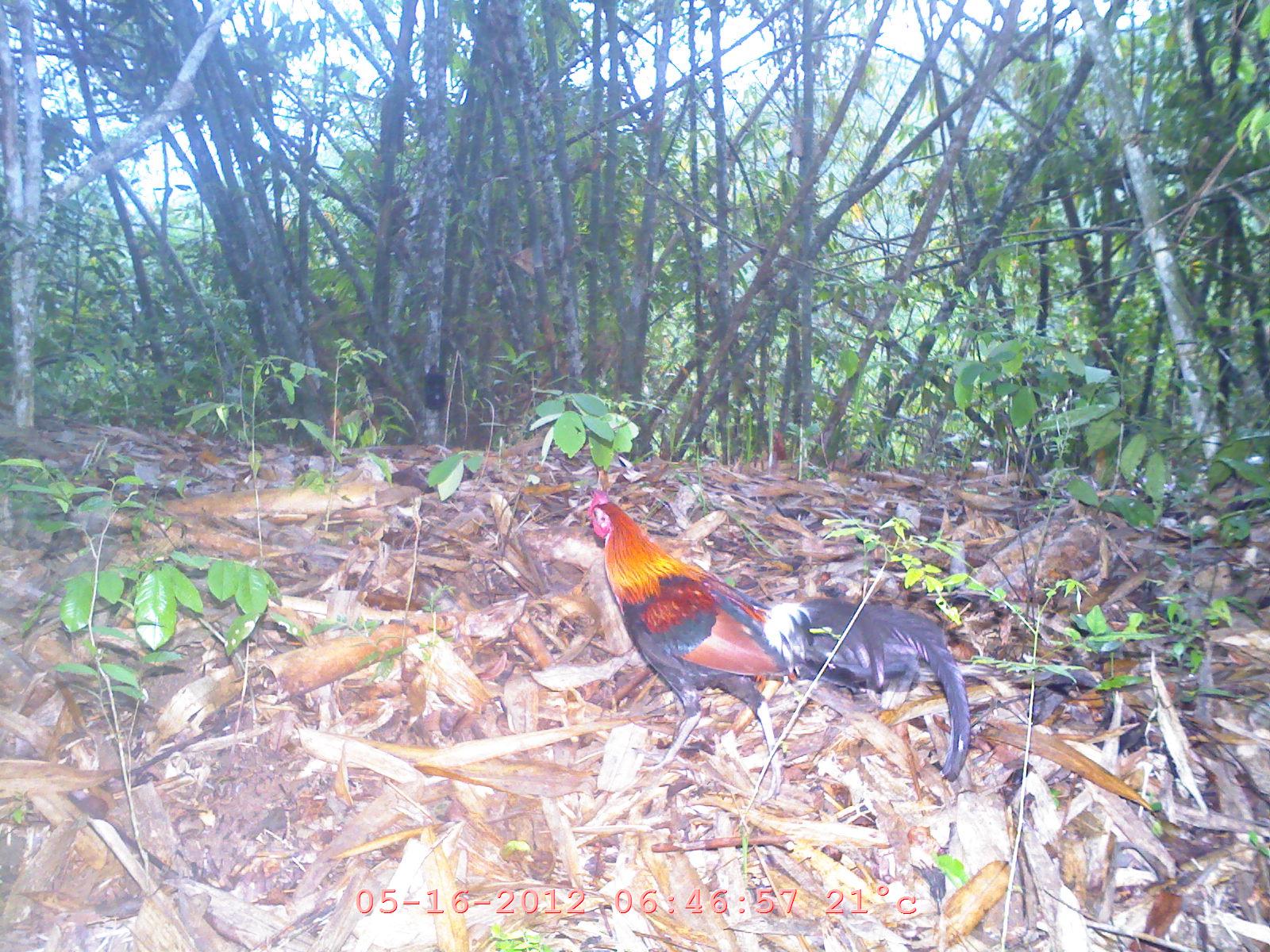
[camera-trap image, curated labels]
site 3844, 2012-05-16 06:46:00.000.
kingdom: Animalia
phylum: Chordata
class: Aves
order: Galliformes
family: Phasianidae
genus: Gallus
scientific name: Gallus gallus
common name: red junglefowl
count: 1